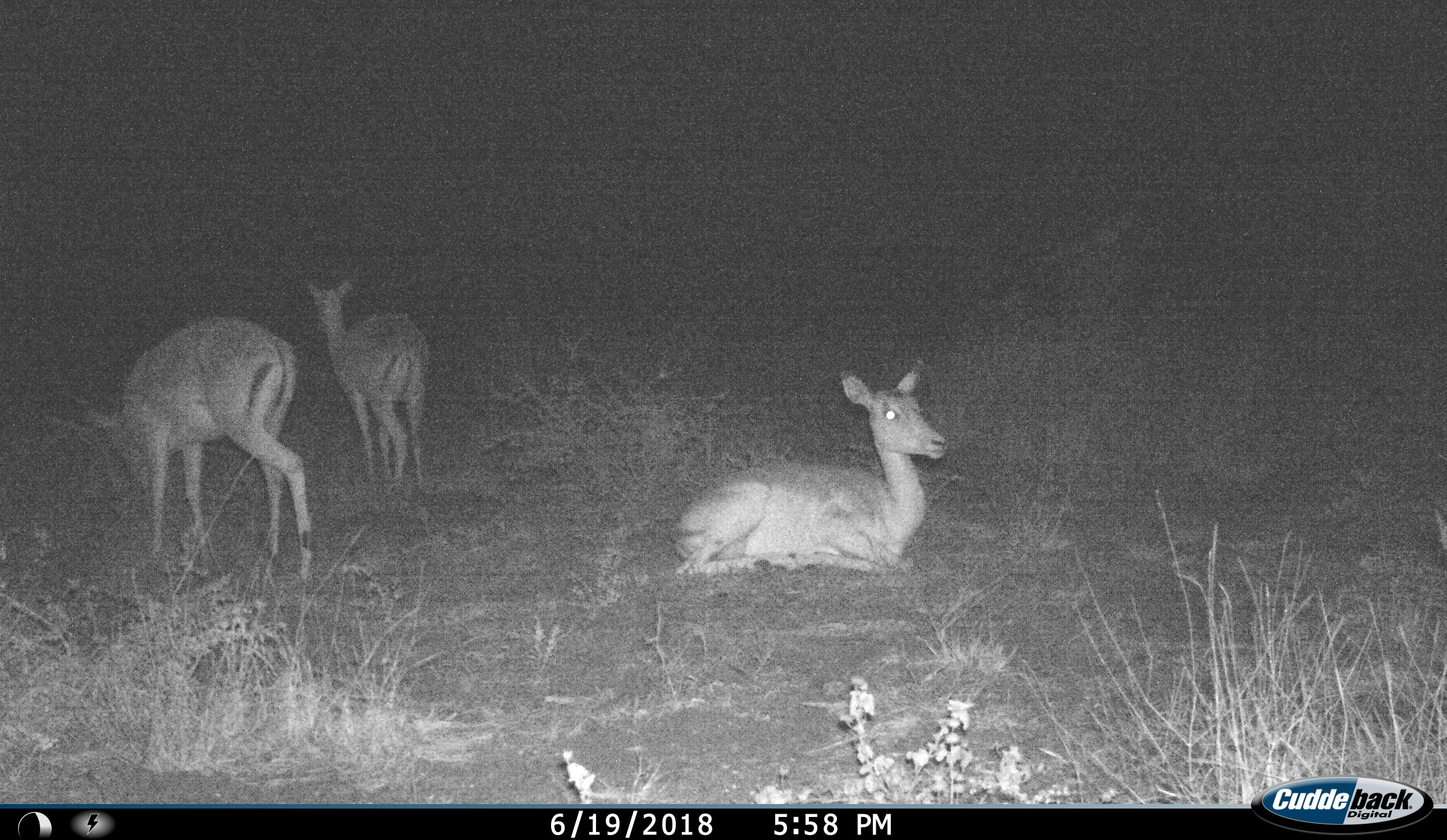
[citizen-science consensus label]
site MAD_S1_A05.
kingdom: Animalia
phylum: Chordata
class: Mammalia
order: Artiodactyla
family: Bovidae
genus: Aepyceros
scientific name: Aepyceros melampus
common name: impala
Impala (Aepyceros melampus), count 3. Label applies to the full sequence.